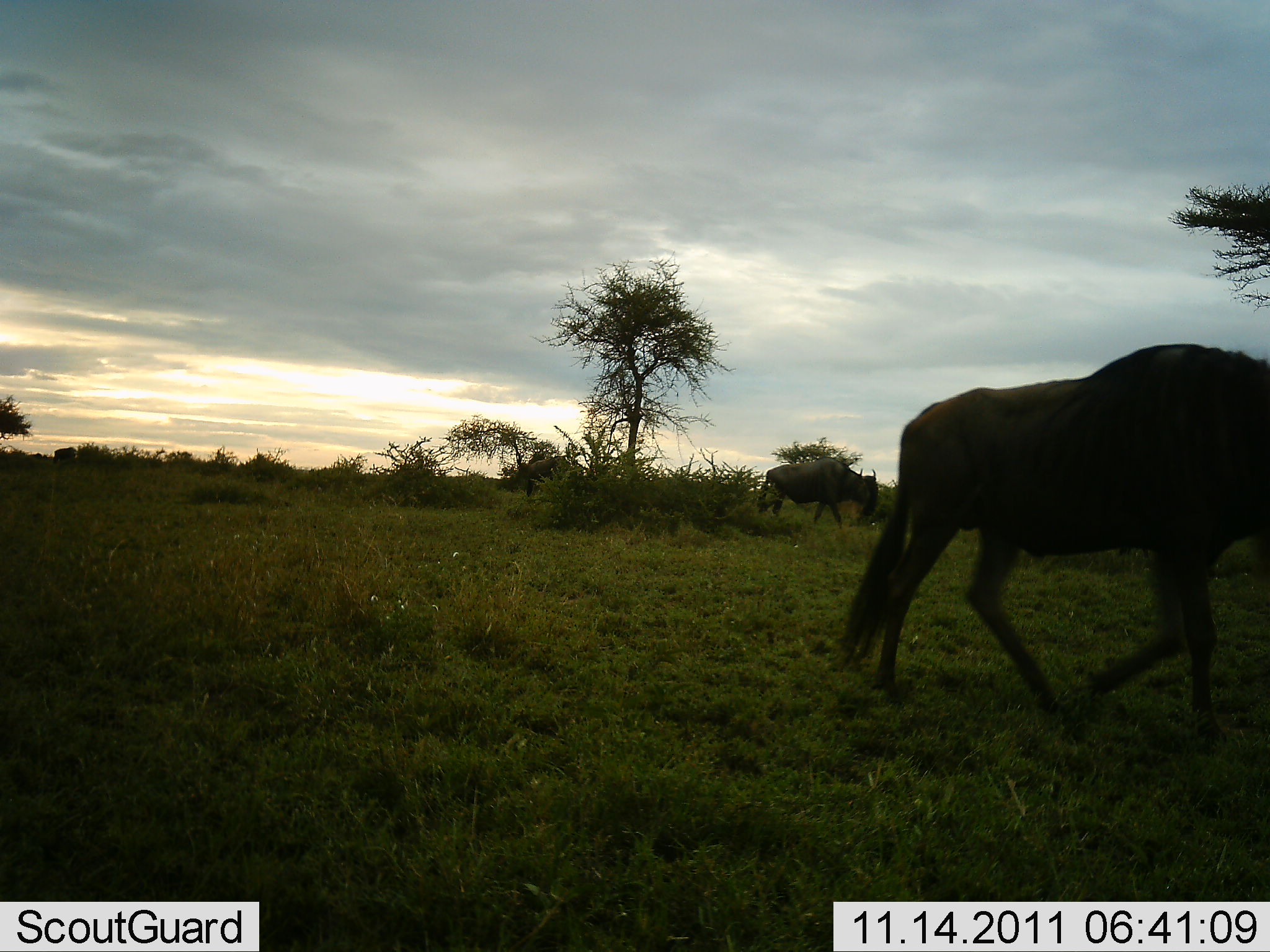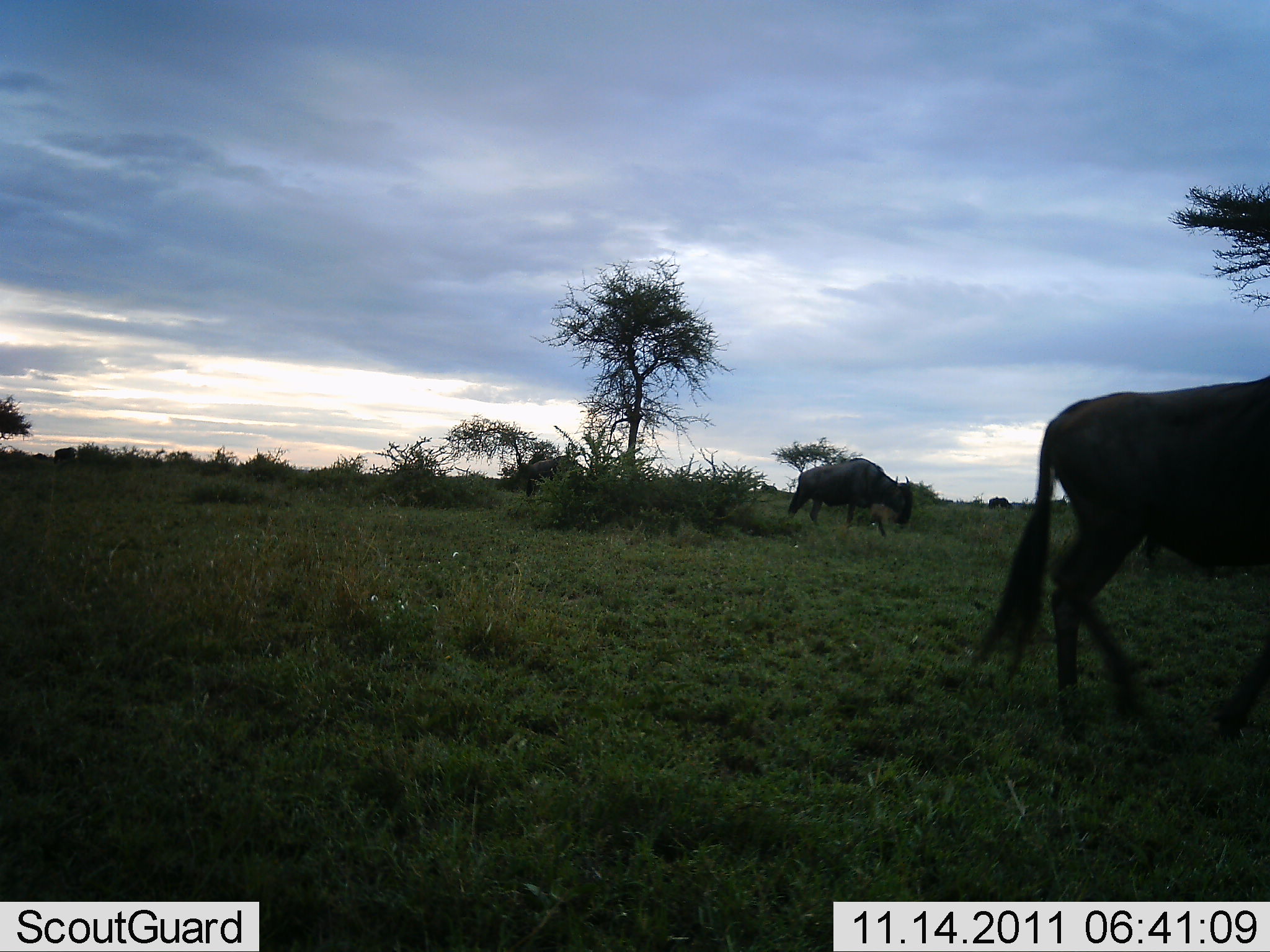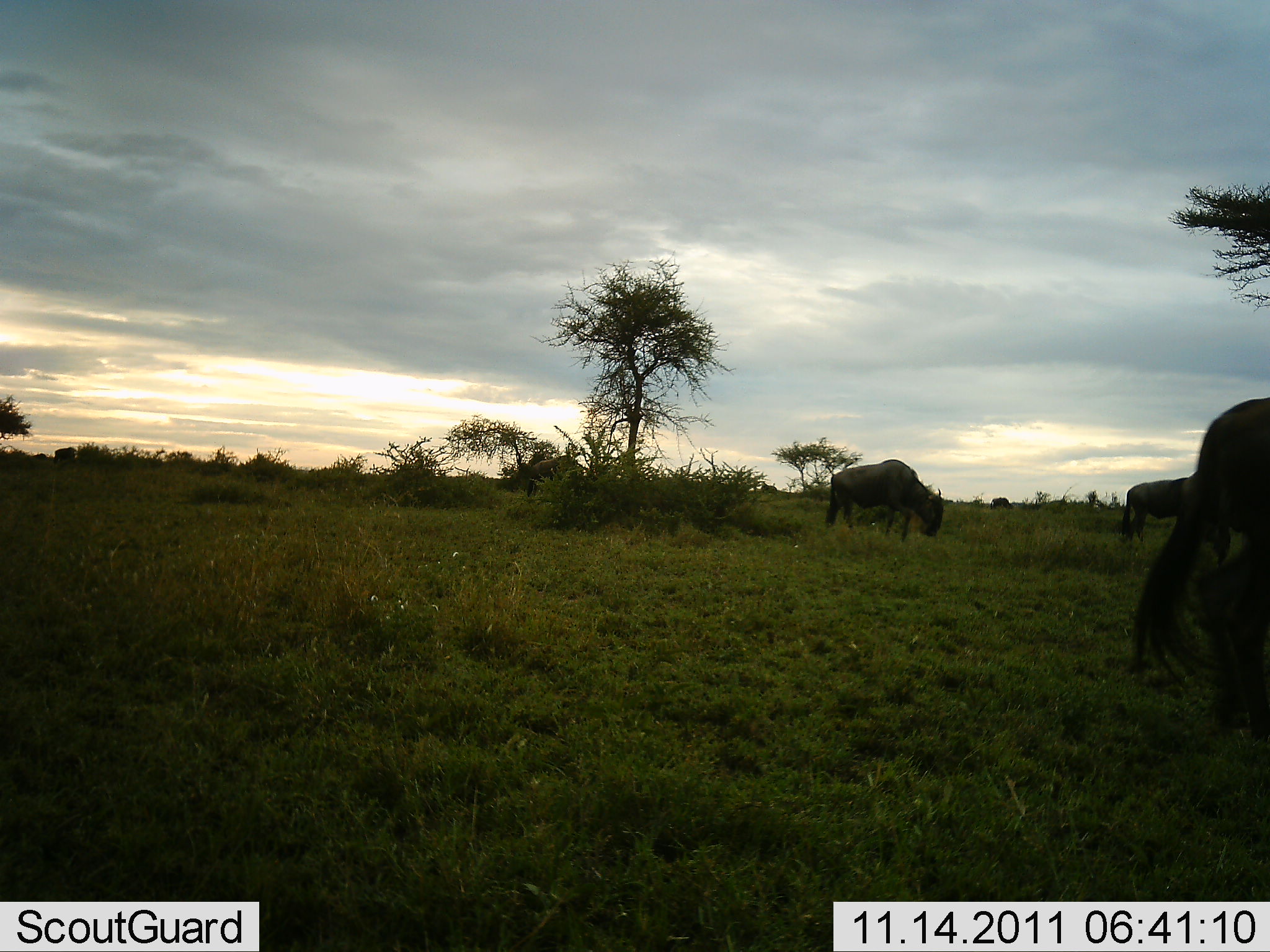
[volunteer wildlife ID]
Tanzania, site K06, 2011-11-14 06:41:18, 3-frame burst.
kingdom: Animalia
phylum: Chordata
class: Mammalia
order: Artiodactyla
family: Bovidae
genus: Connochaetes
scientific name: Connochaetes taurinus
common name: blue wildebeest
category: wildebeest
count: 2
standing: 0%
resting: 0%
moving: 100%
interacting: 0%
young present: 0%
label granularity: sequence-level